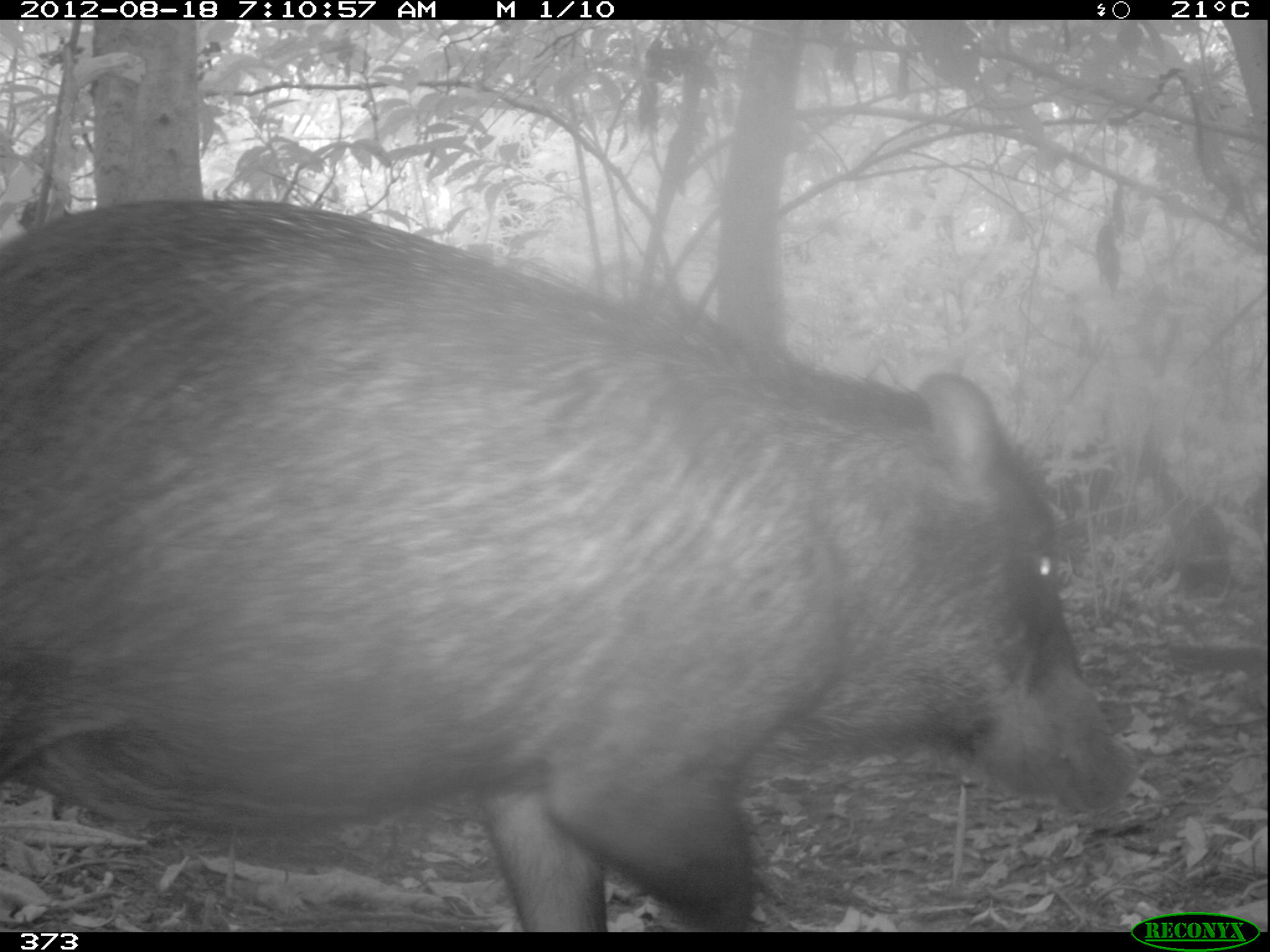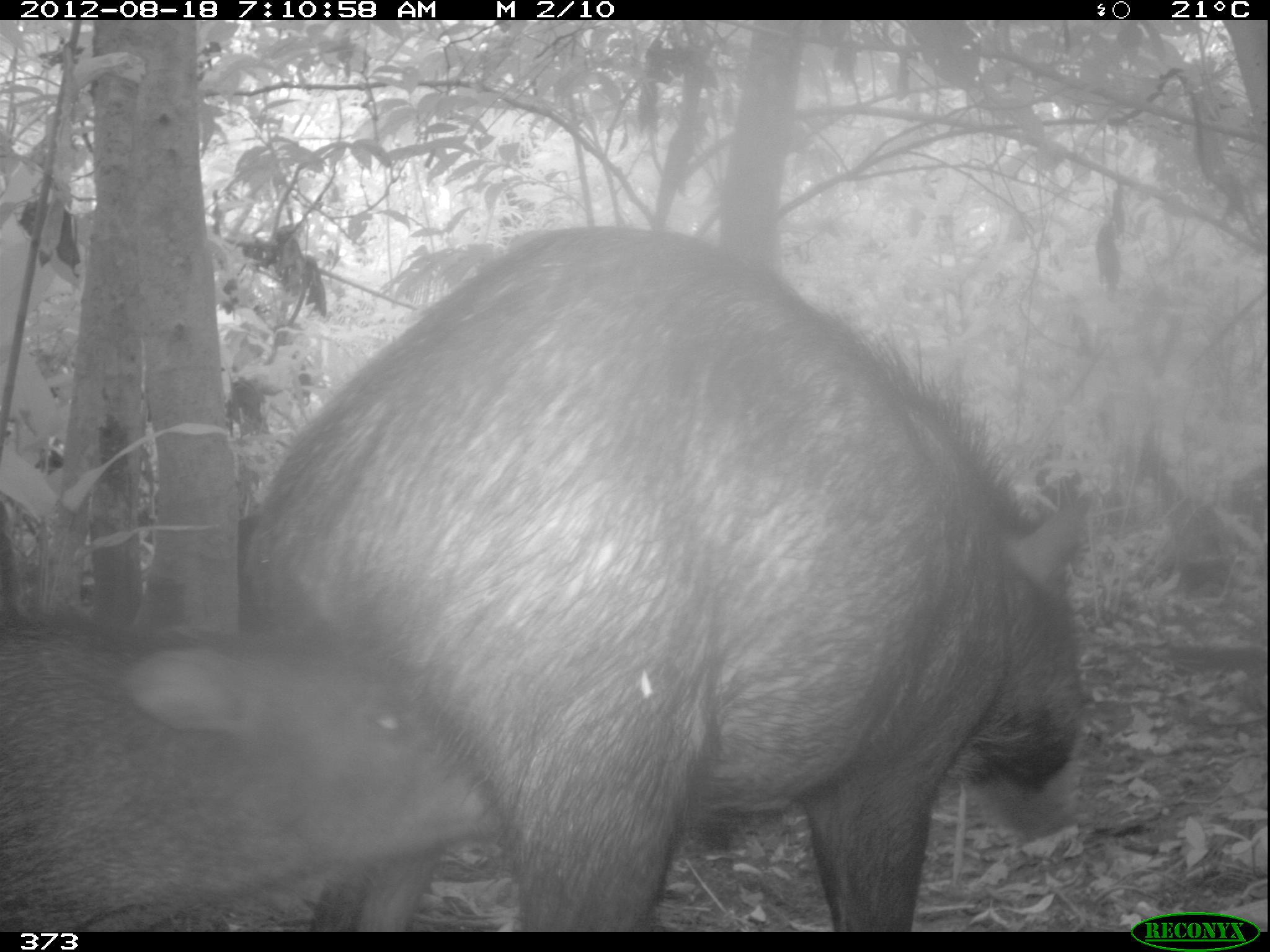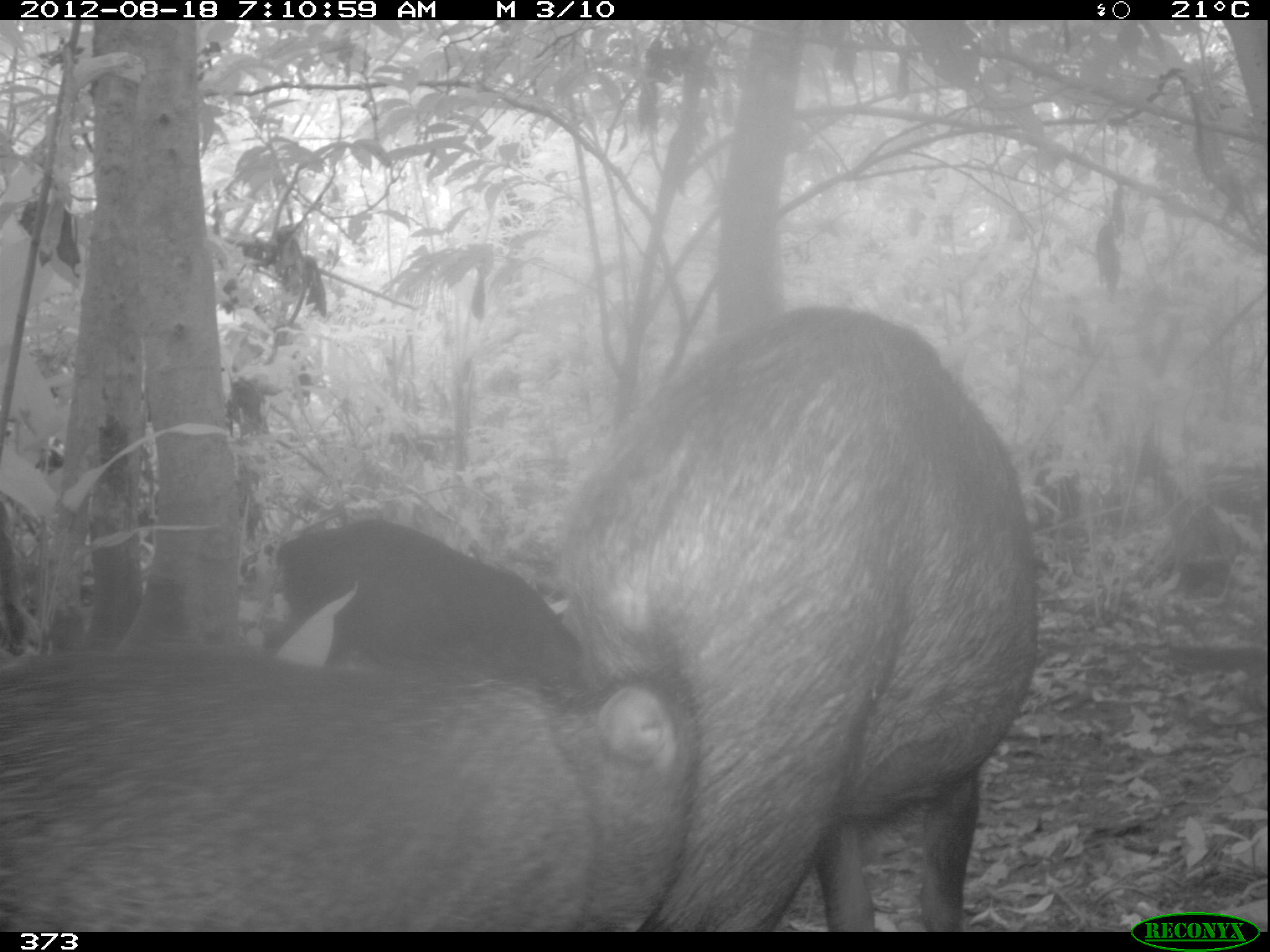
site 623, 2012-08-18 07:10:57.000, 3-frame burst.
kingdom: Animalia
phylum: Chordata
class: Mammalia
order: Artiodactyla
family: Tayassuidae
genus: Tayassu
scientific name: Tayassu pecari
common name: white-lipped peccary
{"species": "Tayassu pecari (white-lipped peccary)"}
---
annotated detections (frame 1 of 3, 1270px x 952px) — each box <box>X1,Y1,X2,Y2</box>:
tayassu pecari: <box>0,193,1141,932</box>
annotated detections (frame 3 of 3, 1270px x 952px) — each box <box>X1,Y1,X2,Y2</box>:
tayassu pecari: <box>558,301,1043,932</box>; <box>0,634,693,932</box>; <box>274,513,583,690</box>